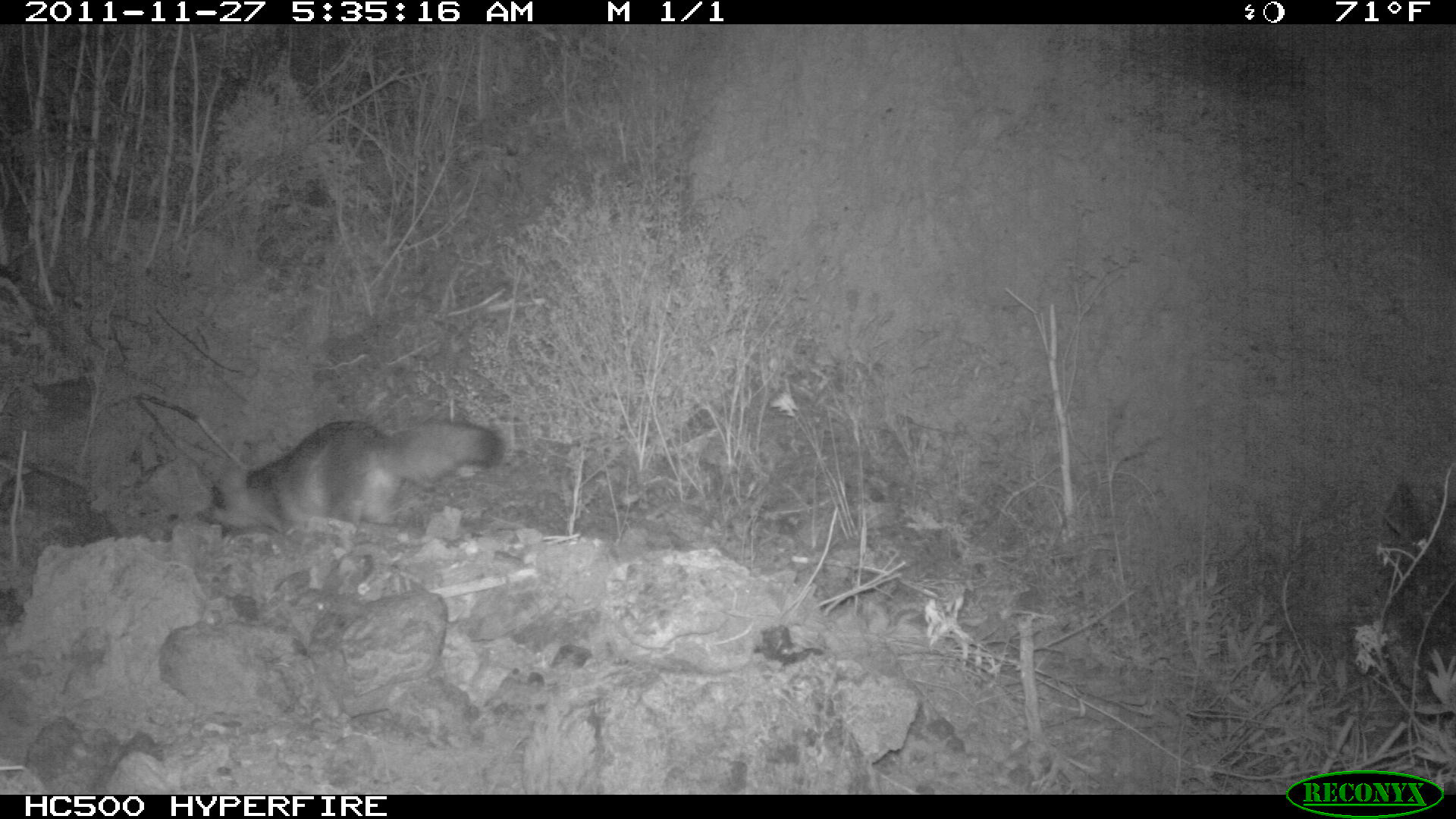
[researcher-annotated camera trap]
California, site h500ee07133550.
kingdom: Animalia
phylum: Chordata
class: Mammalia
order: Carnivora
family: Canidae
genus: Urocyon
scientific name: Urocyon littoralis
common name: island fox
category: fox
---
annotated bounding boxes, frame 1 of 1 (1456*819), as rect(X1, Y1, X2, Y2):
fox: rect(196, 418, 503, 531)